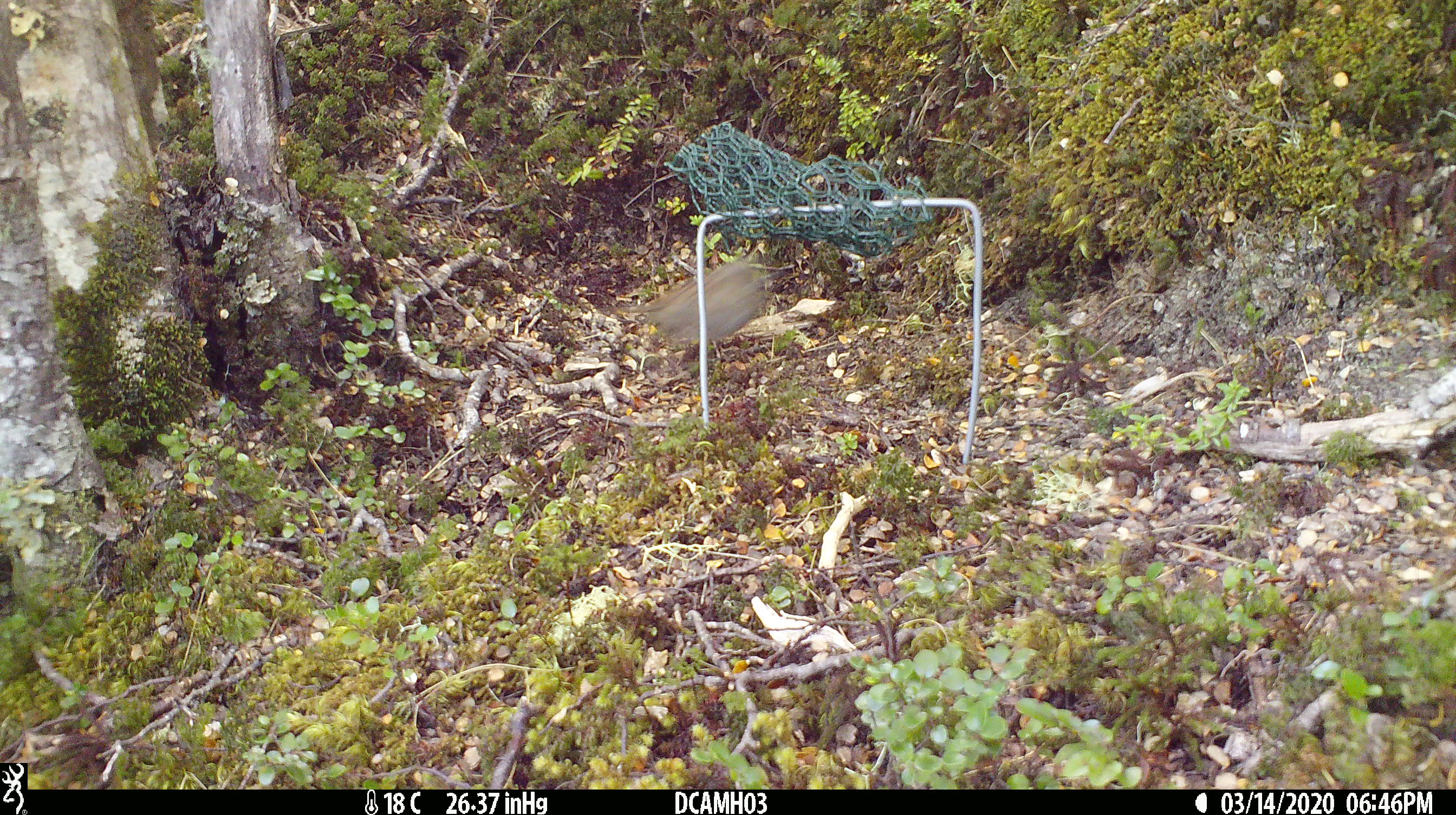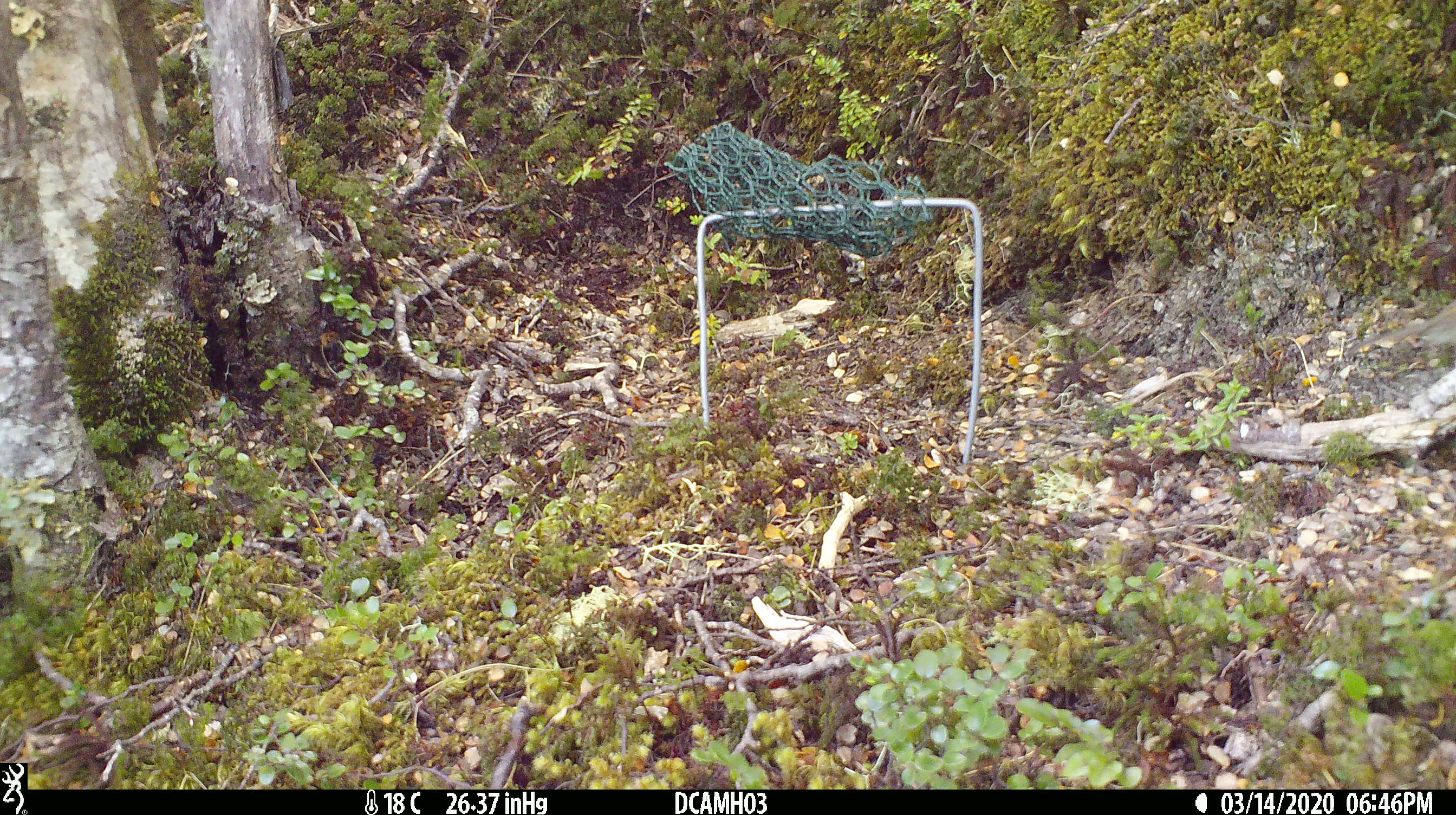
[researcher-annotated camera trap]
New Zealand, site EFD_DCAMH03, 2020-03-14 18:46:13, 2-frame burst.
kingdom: Animalia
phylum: Chordata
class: Aves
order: Passeriformes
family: Prunellidae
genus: Prunella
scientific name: Prunella modularis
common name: dunnock